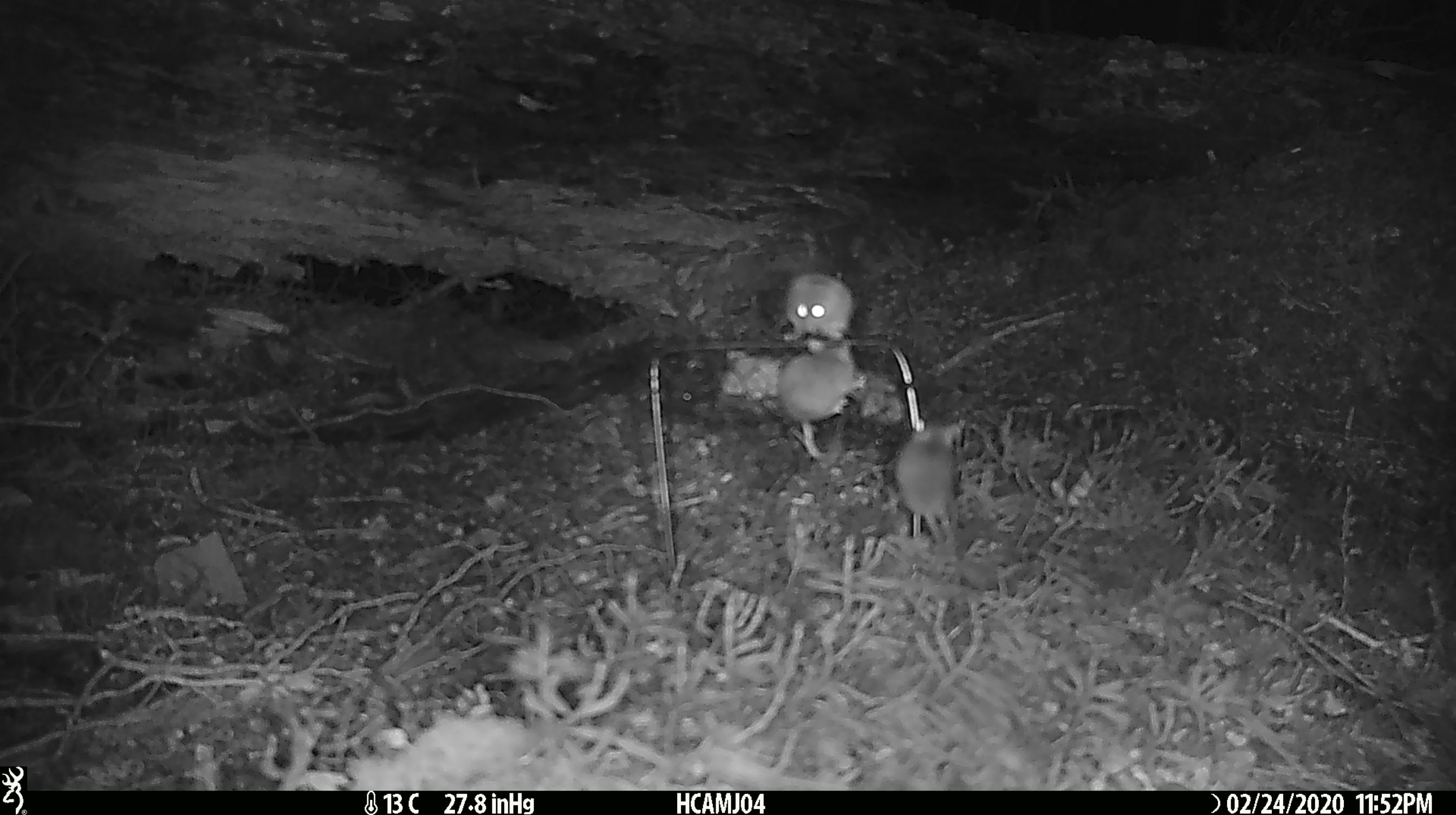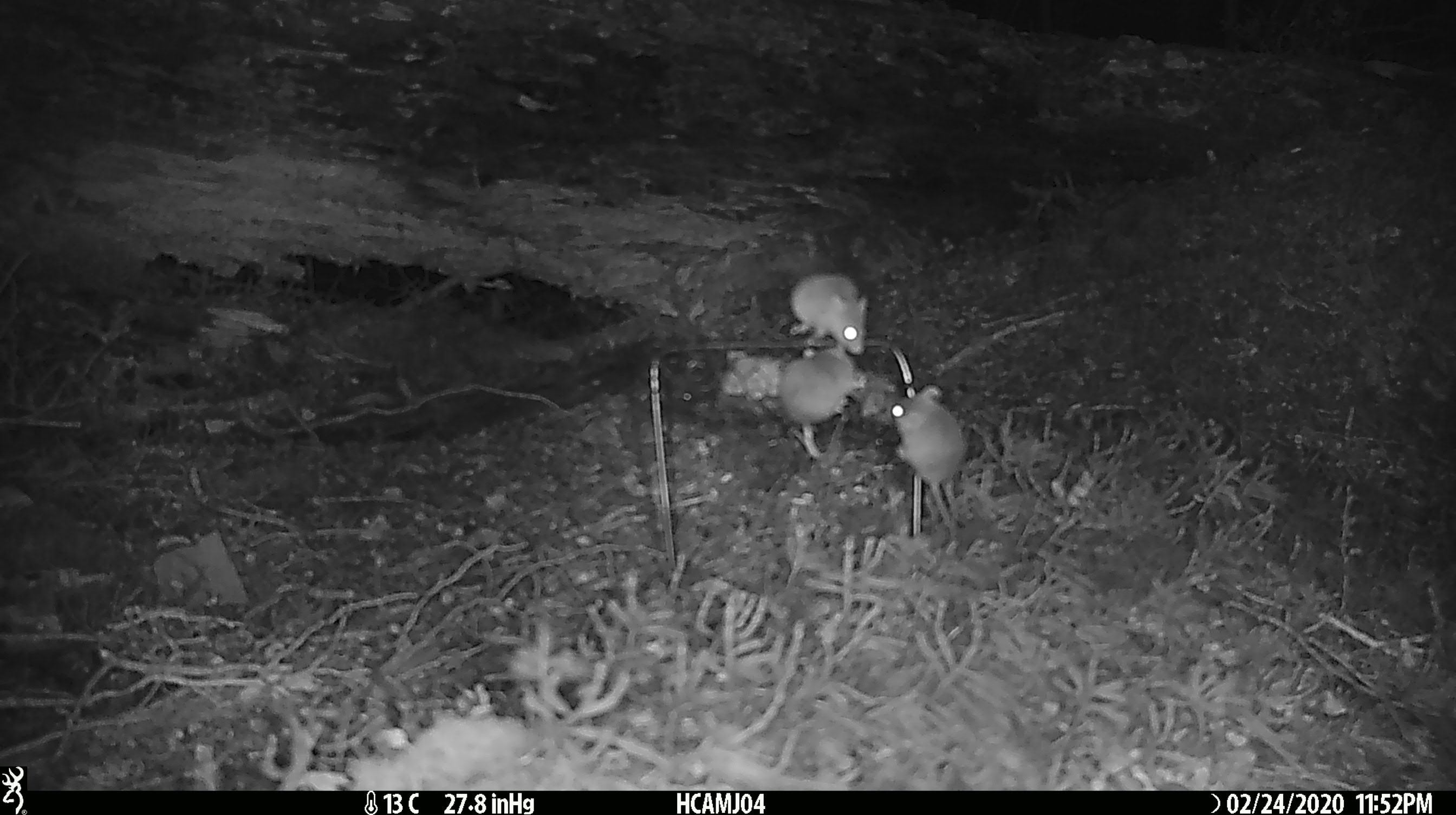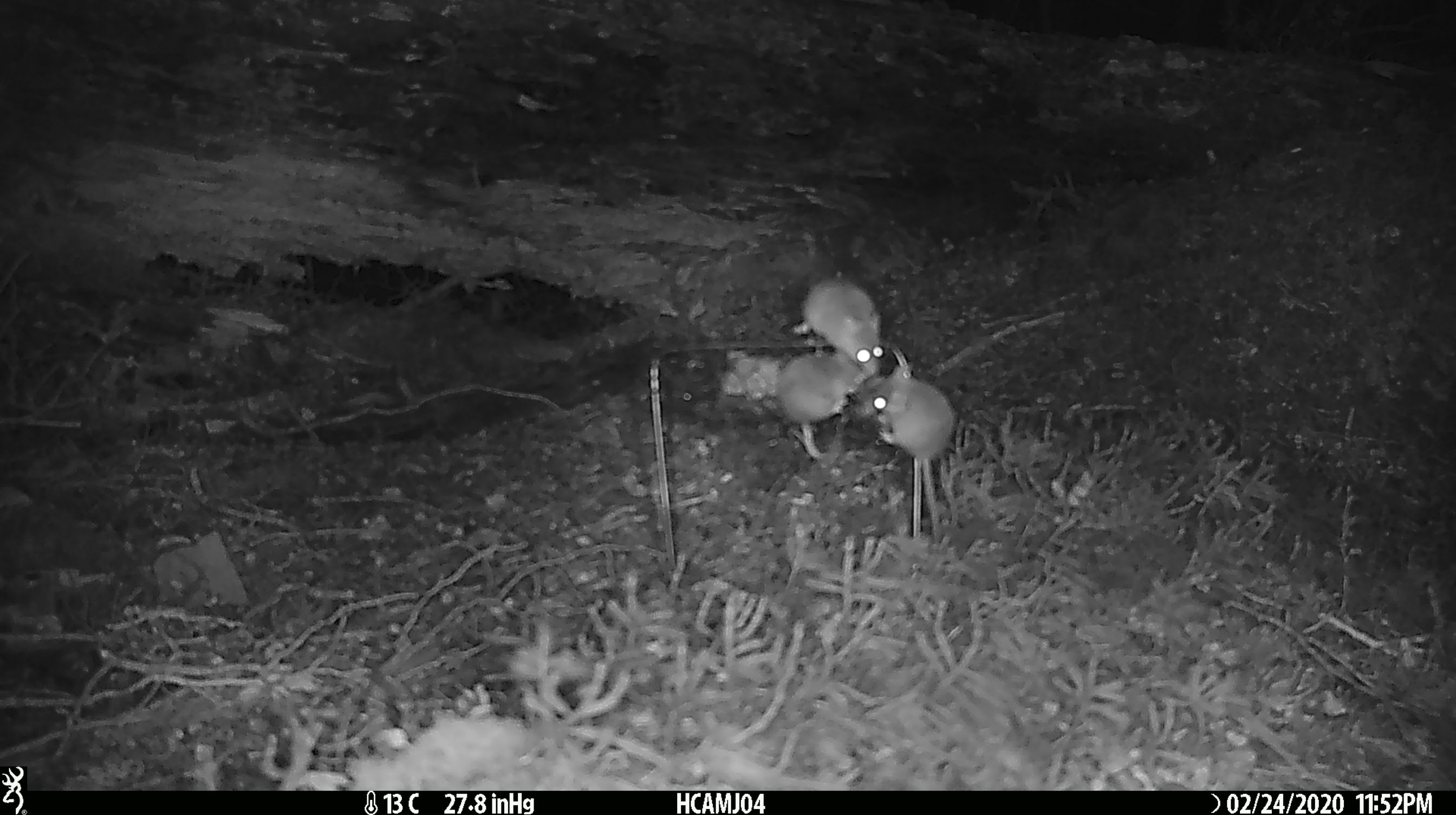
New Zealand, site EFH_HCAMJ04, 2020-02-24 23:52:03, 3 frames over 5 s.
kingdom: Animalia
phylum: Chordata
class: Mammalia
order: Rodentia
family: Muridae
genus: Mus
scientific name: Mus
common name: mouse